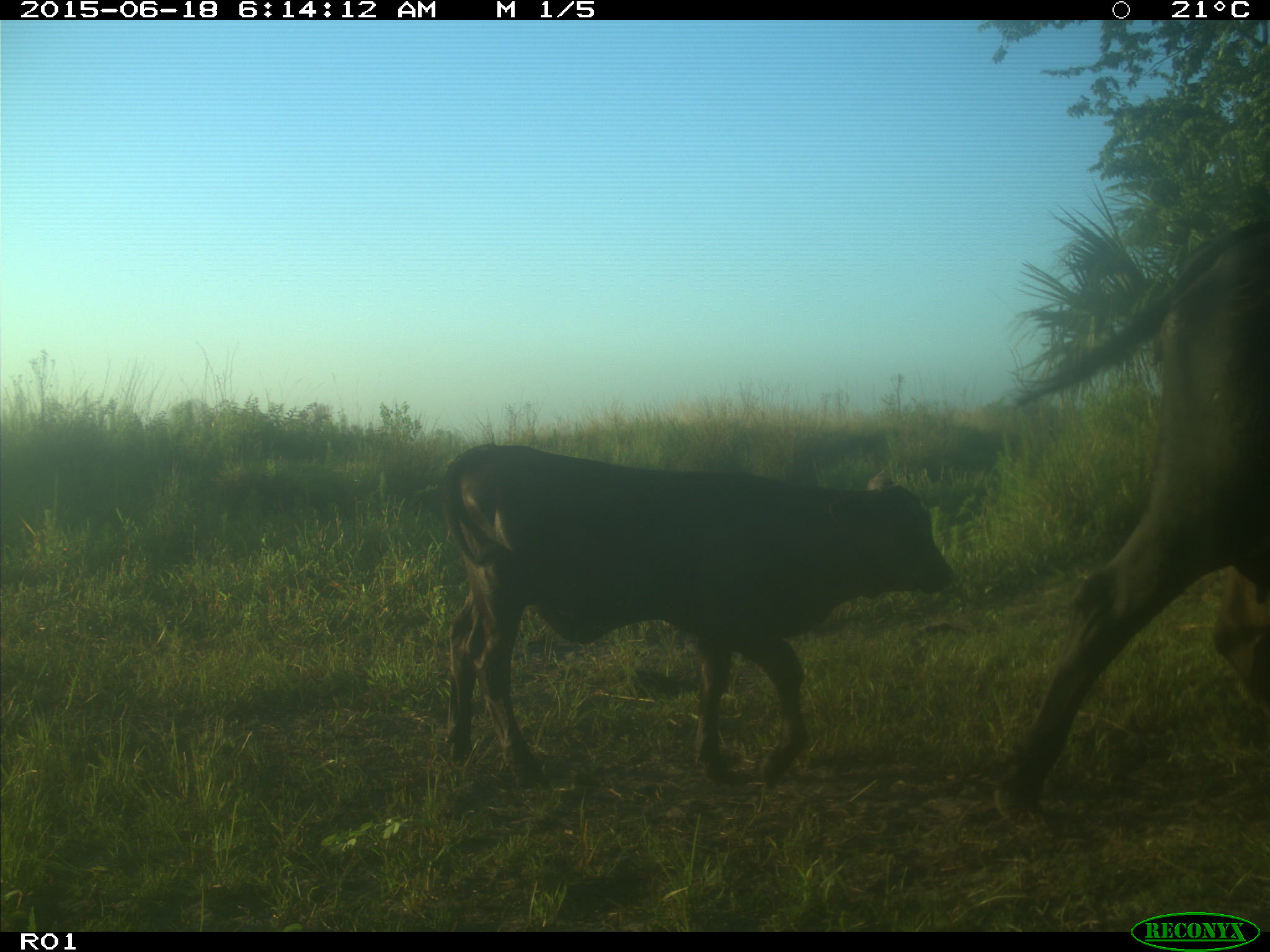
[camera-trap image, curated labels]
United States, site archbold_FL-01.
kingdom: Animalia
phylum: Chordata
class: Mammalia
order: Artiodactyla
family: Bovidae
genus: Bos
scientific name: Bos taurus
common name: domestic cow